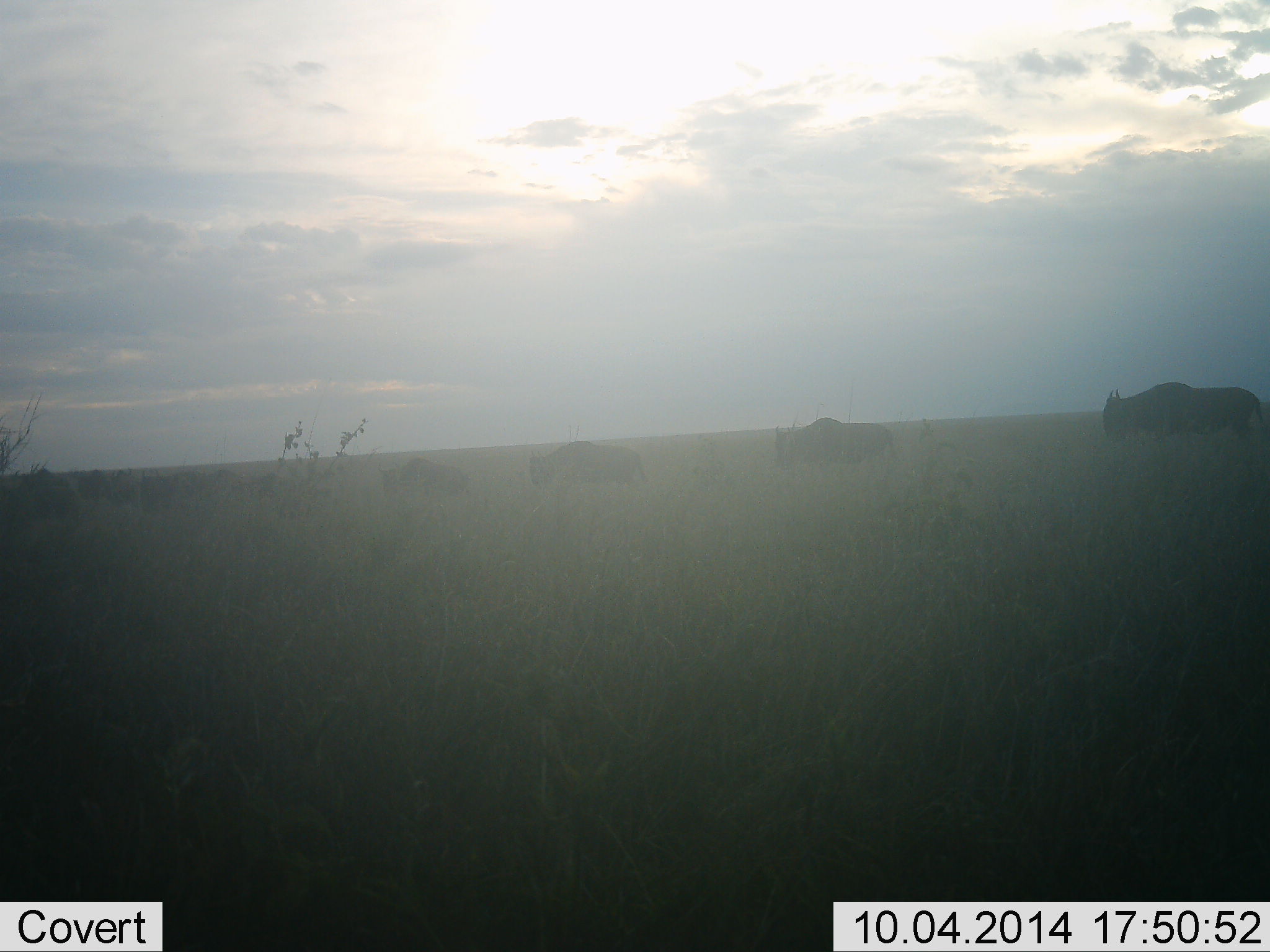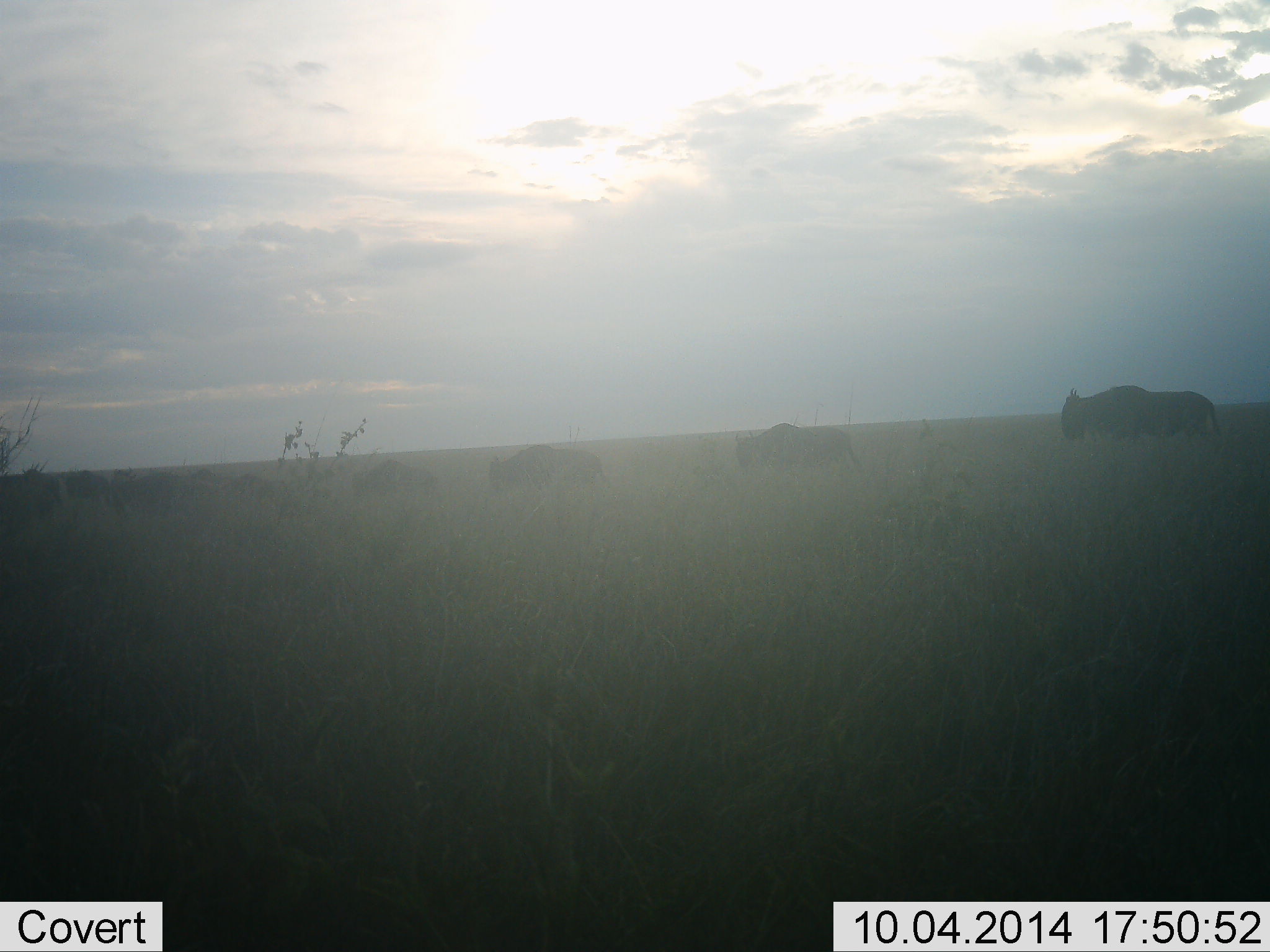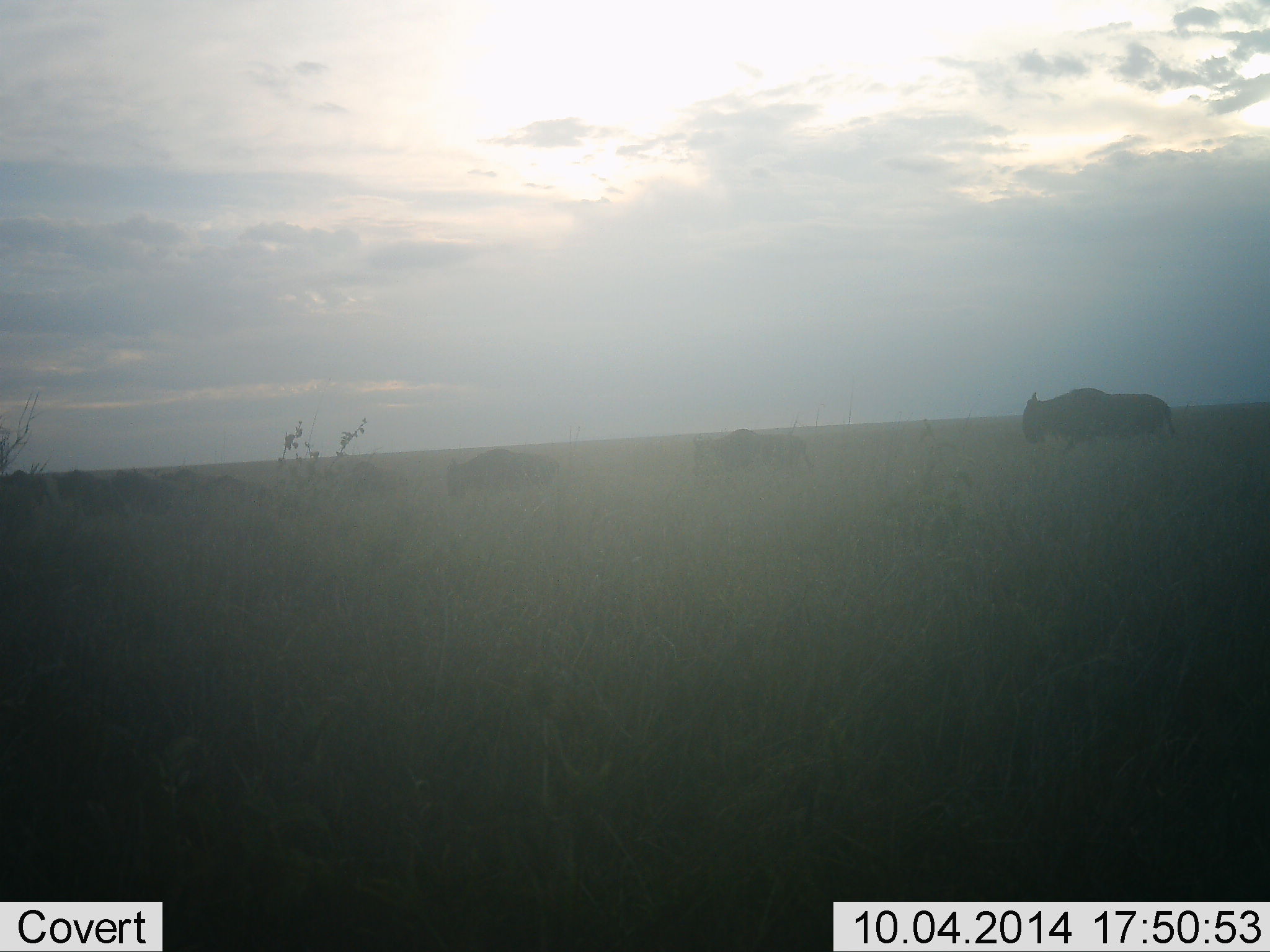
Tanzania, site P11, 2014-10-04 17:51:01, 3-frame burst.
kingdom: Animalia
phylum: Chordata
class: Mammalia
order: Artiodactyla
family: Bovidae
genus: Connochaetes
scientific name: Connochaetes taurinus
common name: blue wildebeest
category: wildebeest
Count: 10.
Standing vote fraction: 0%.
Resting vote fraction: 0%.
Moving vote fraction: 90%.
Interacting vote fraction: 0%.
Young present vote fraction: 0%.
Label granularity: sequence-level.